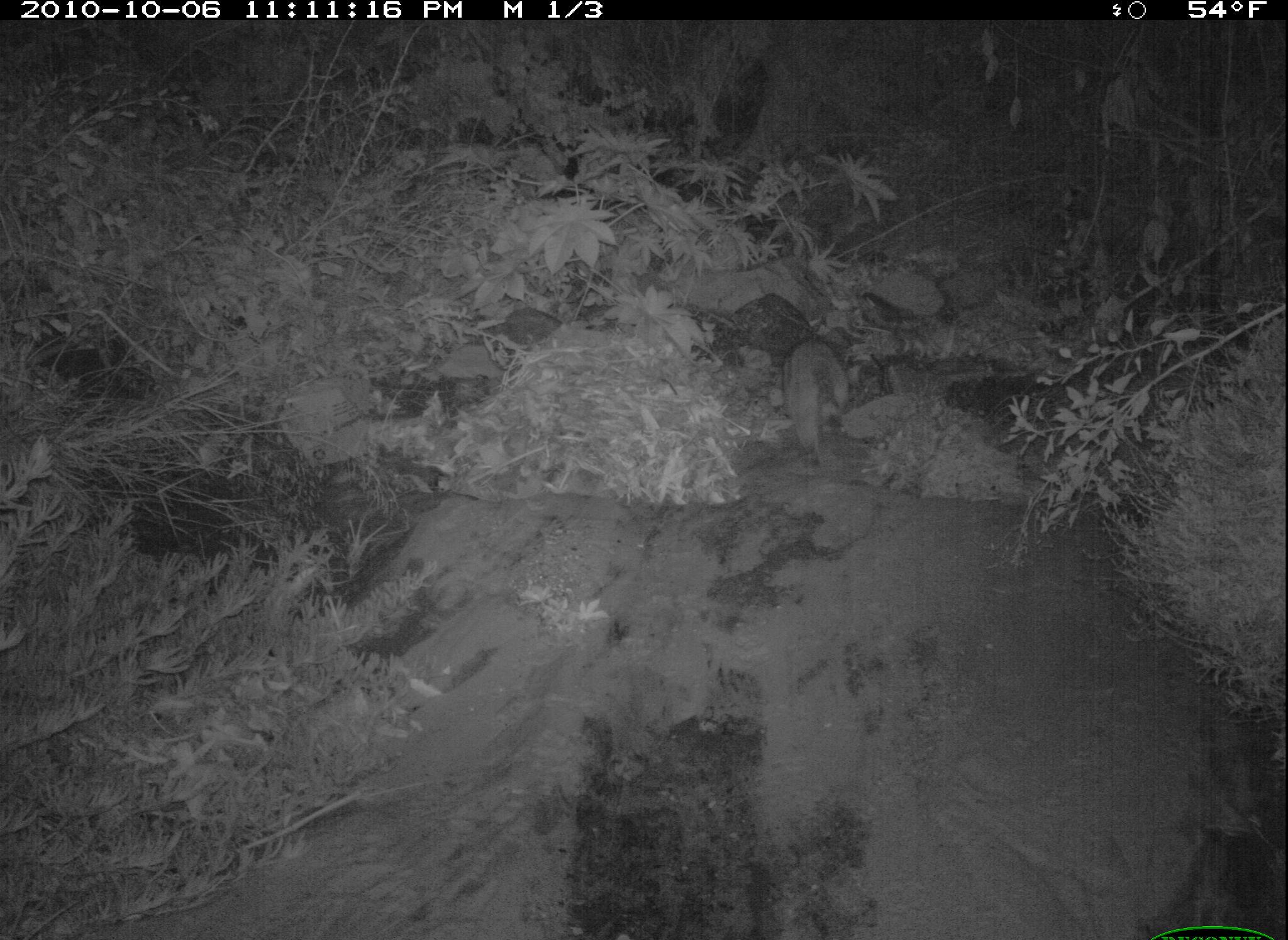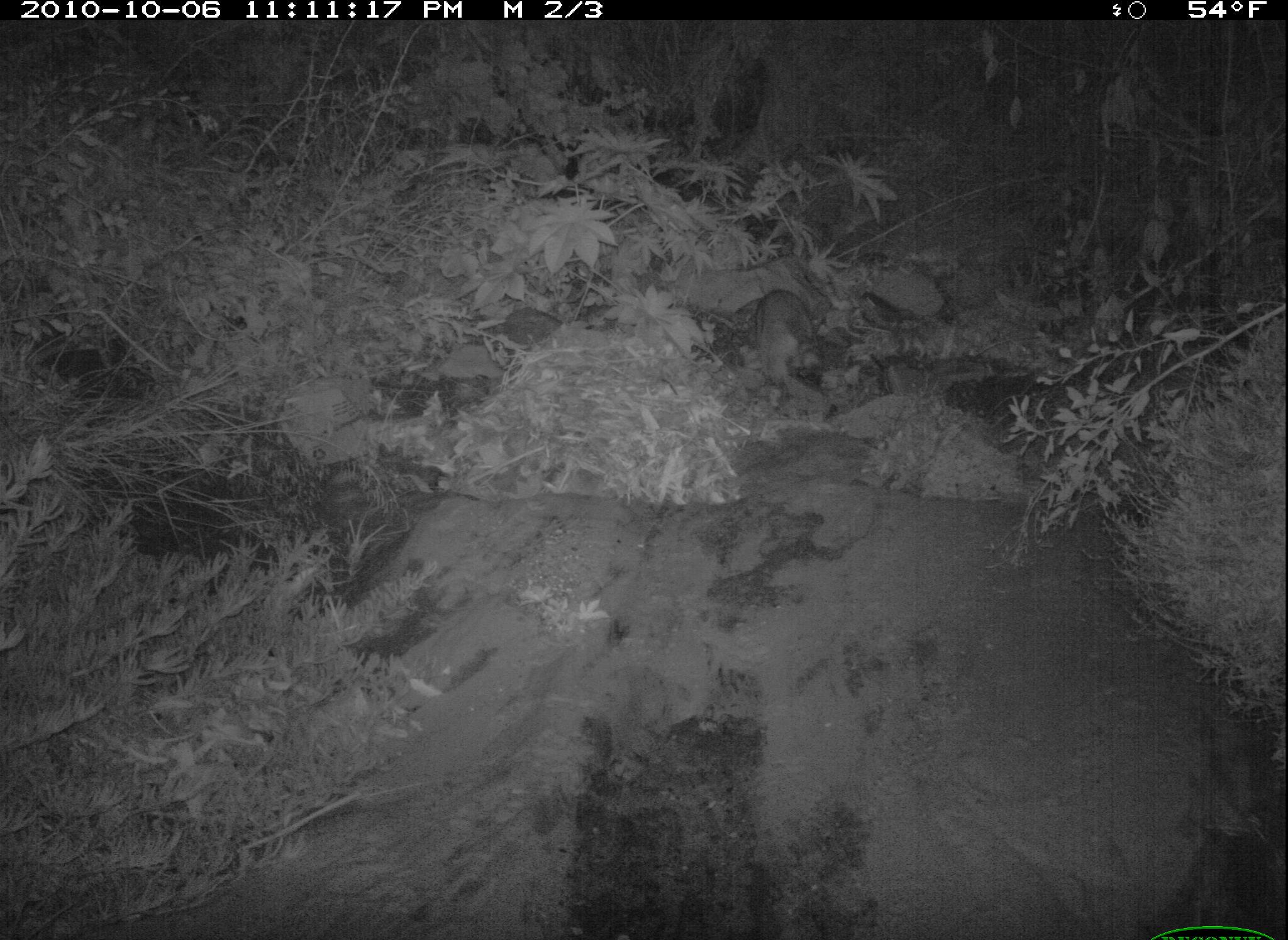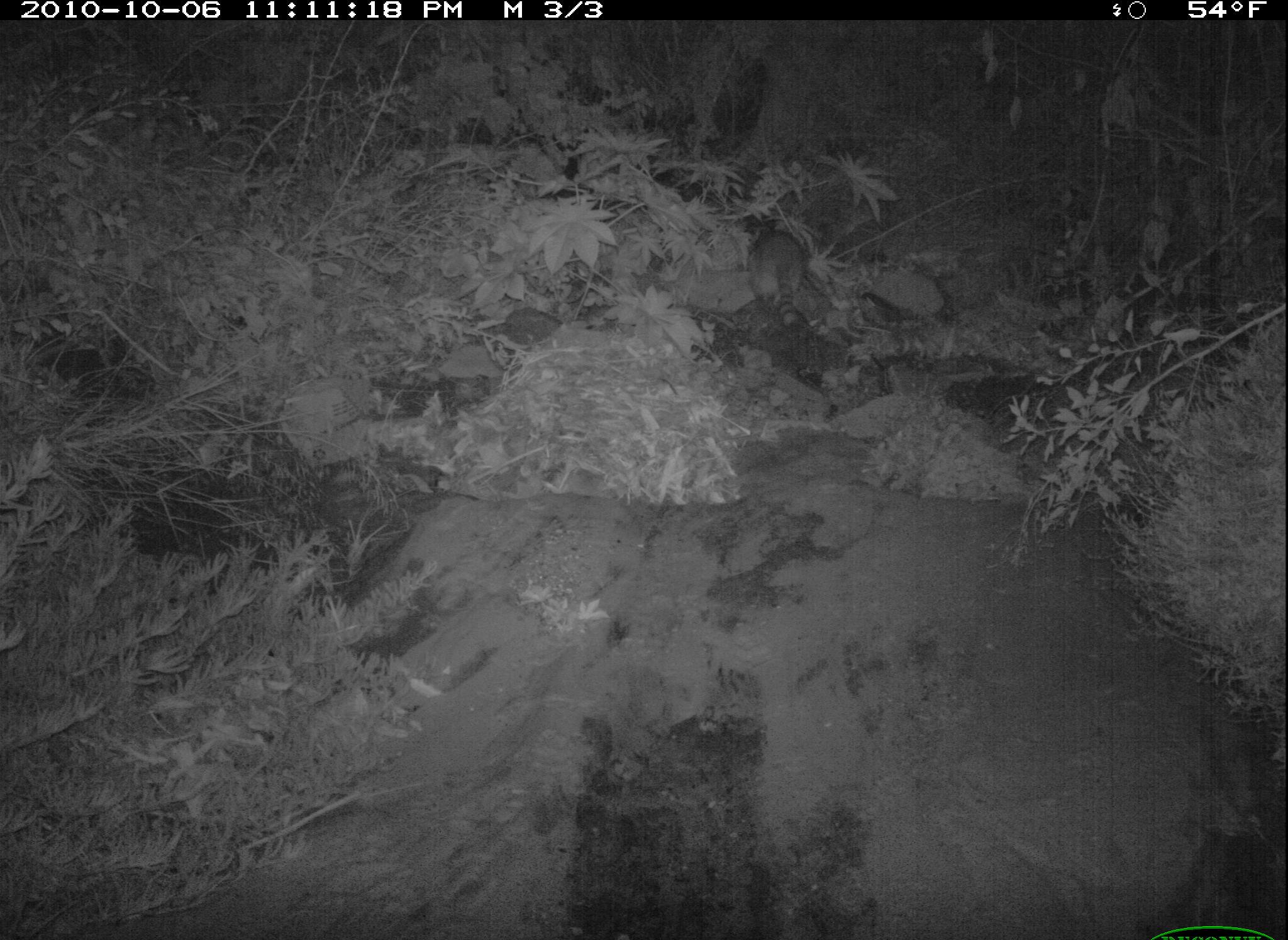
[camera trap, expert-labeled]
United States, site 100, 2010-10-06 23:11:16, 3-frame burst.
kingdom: Animalia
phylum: Chordata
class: Mammalia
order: Carnivora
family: Procyonidae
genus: Procyon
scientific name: Procyon lotor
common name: raccoon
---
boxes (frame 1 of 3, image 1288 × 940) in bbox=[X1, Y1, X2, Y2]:
raccoon: bbox=[778, 332, 858, 467]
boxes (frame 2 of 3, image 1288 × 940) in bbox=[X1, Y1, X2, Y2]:
raccoon: bbox=[751, 285, 830, 411]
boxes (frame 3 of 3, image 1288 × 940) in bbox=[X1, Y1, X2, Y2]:
raccoon: bbox=[739, 214, 818, 332]